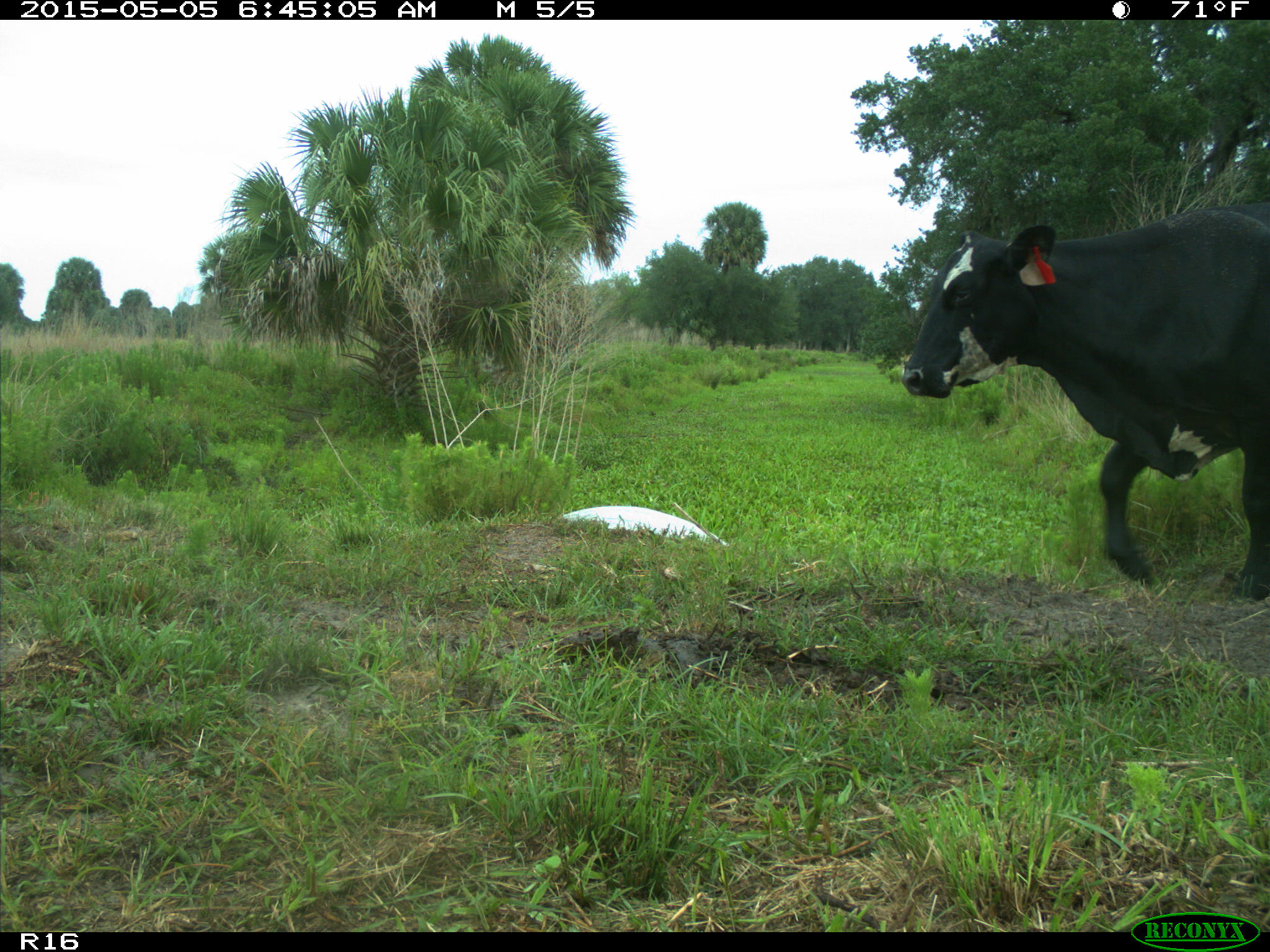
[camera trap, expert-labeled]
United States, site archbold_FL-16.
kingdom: Animalia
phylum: Chordata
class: Mammalia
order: Artiodactyla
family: Bovidae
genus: Bos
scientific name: Bos taurus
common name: domestic cow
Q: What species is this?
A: Bos taurus (domestic cow).